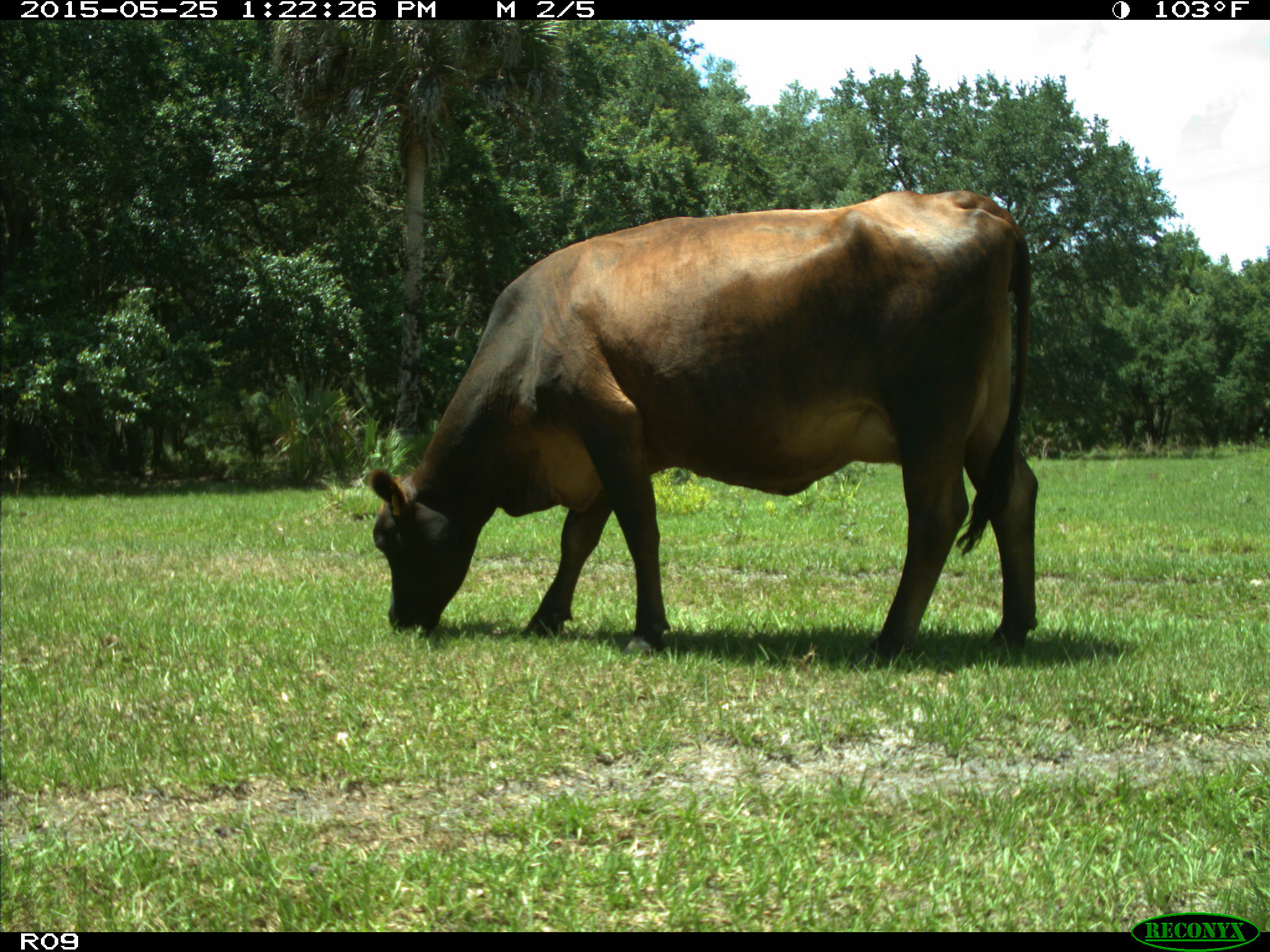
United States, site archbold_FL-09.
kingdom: Animalia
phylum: Chordata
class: Mammalia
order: Artiodactyla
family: Bovidae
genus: Bos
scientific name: Bos taurus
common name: domestic cow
Bos taurus (domestic cow).